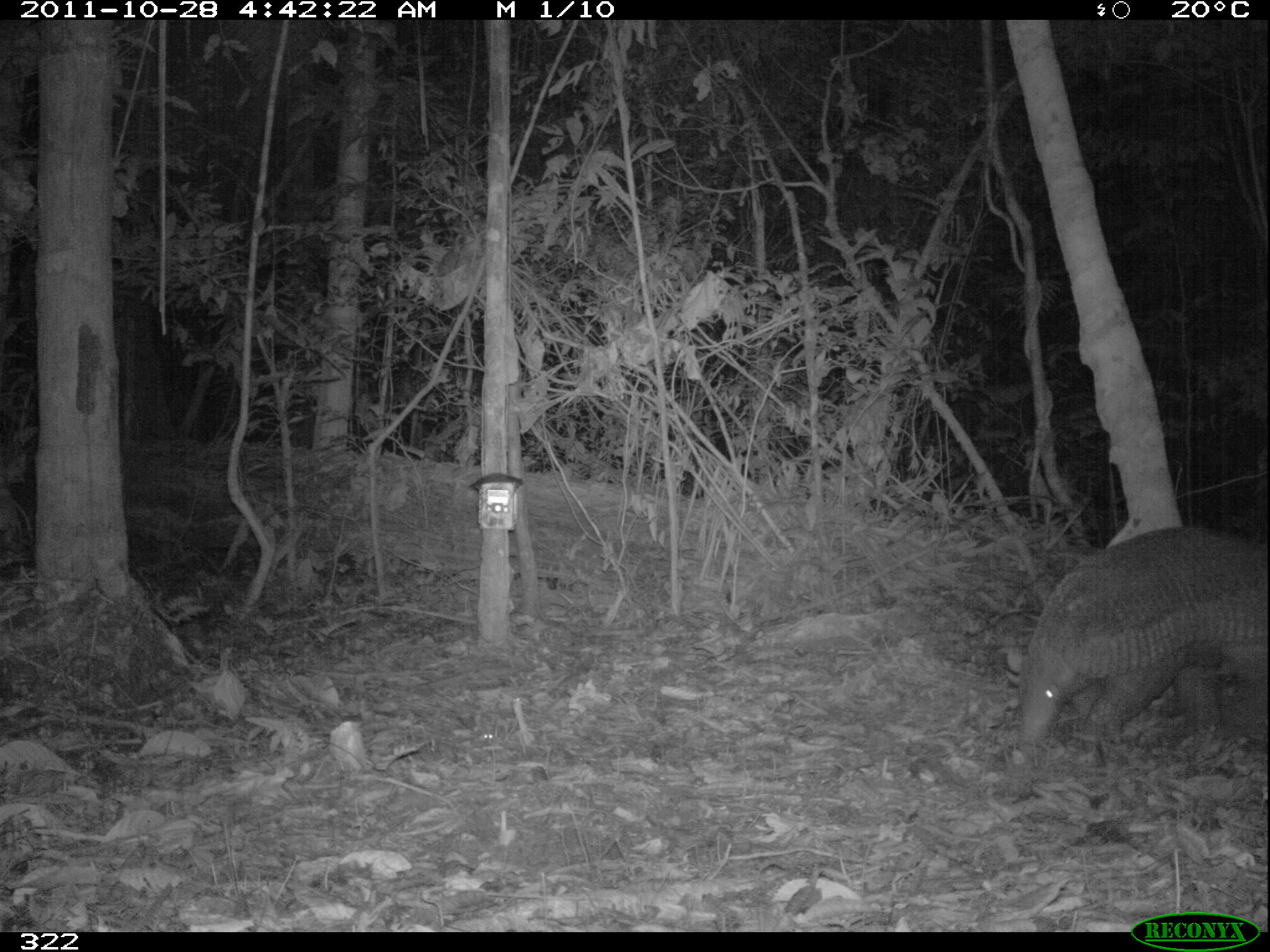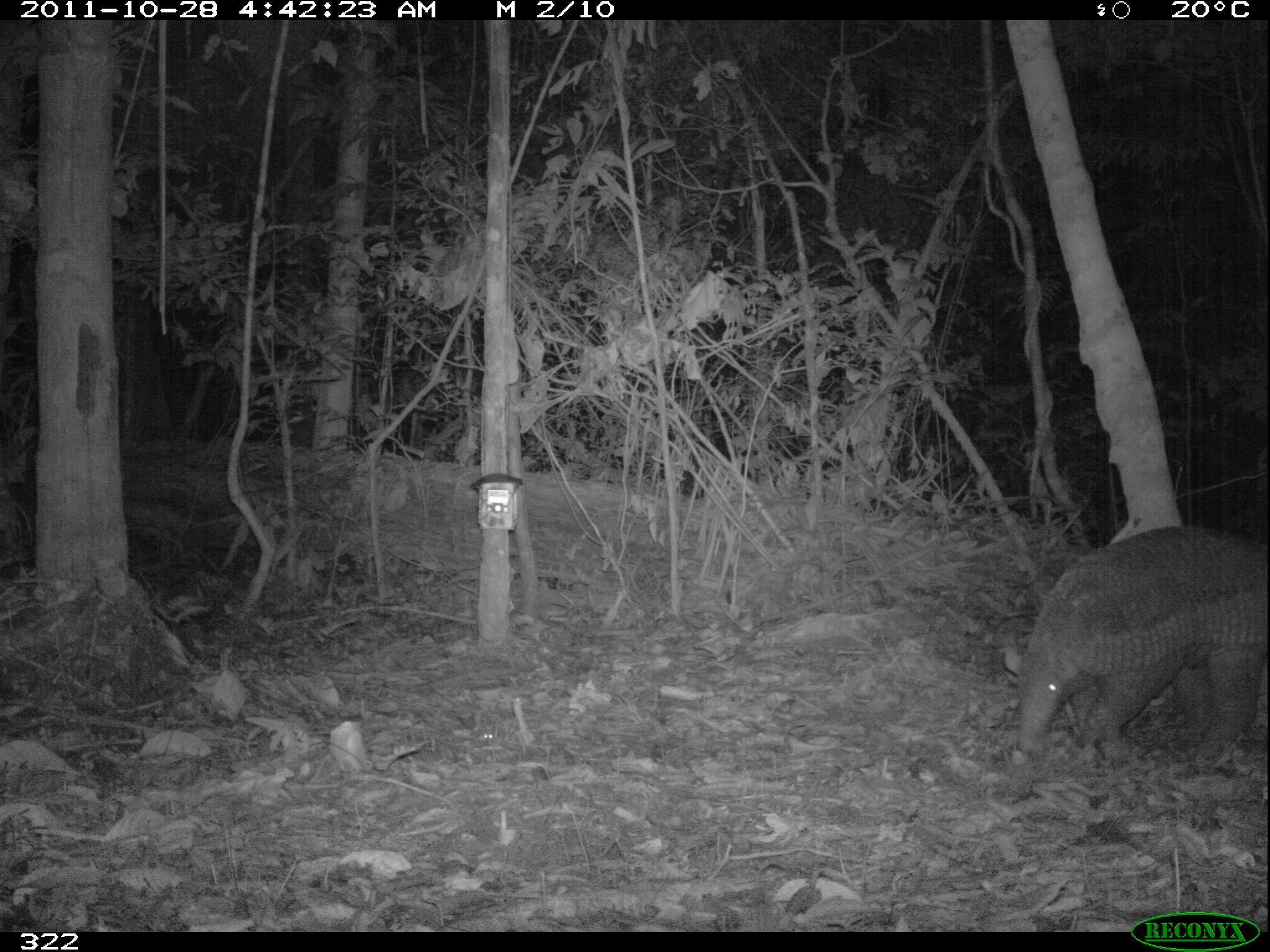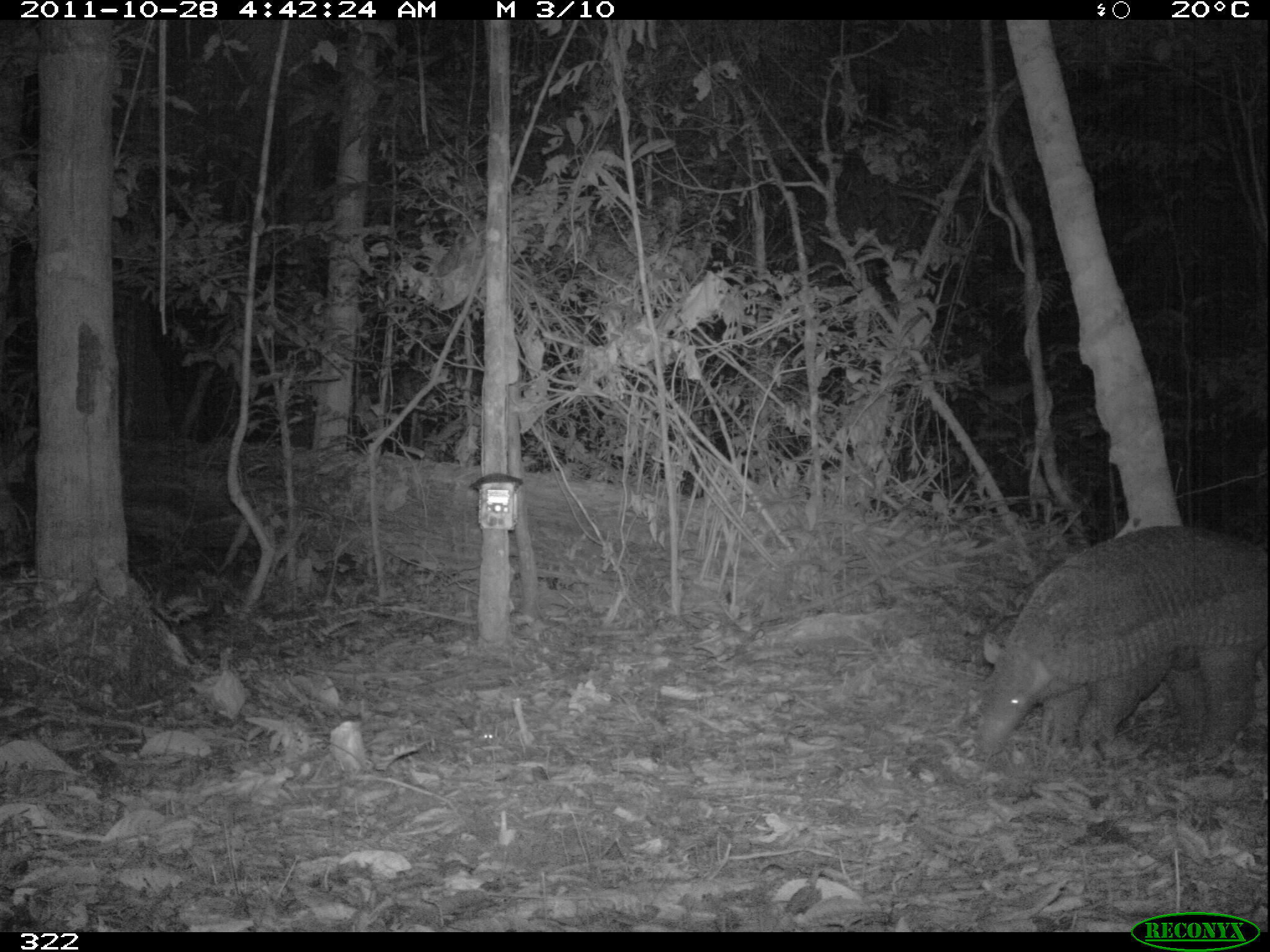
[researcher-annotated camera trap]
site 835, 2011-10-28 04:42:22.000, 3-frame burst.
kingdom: Animalia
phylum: Chordata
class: Mammalia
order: Cingulata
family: Chlamyphoridae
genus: Priodontes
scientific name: Priodontes maximus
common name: giant armadillo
Priodontes maximus (giant armadillo).